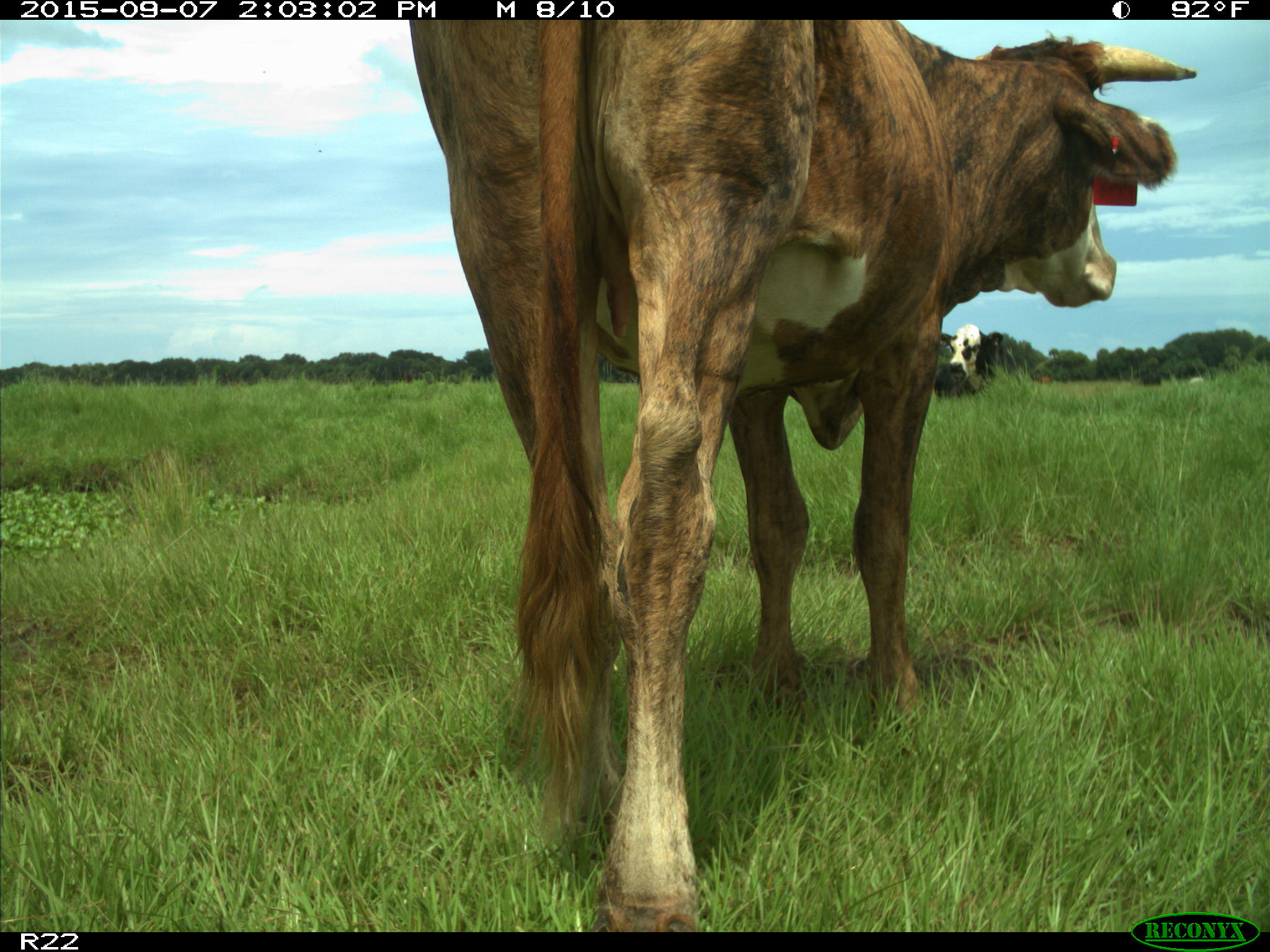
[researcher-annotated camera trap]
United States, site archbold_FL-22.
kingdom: Animalia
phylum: Chordata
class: Mammalia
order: Artiodactyla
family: Bovidae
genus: Bos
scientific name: Bos taurus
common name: domestic cow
Bos taurus (domestic cow).